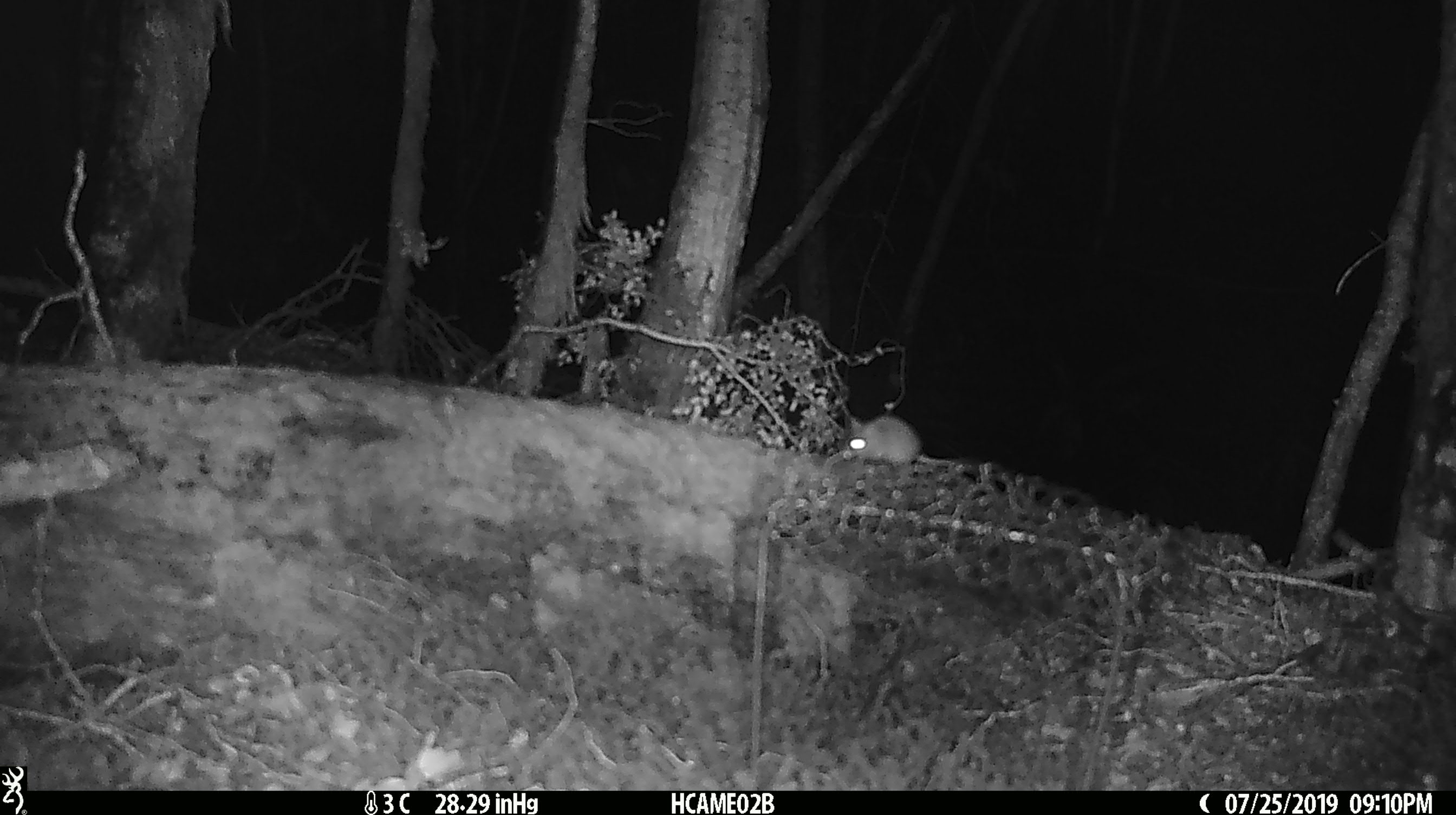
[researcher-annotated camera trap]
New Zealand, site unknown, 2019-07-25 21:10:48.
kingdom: Animalia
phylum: Chordata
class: Mammalia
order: Rodentia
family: Muridae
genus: Mus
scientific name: Mus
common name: mouse